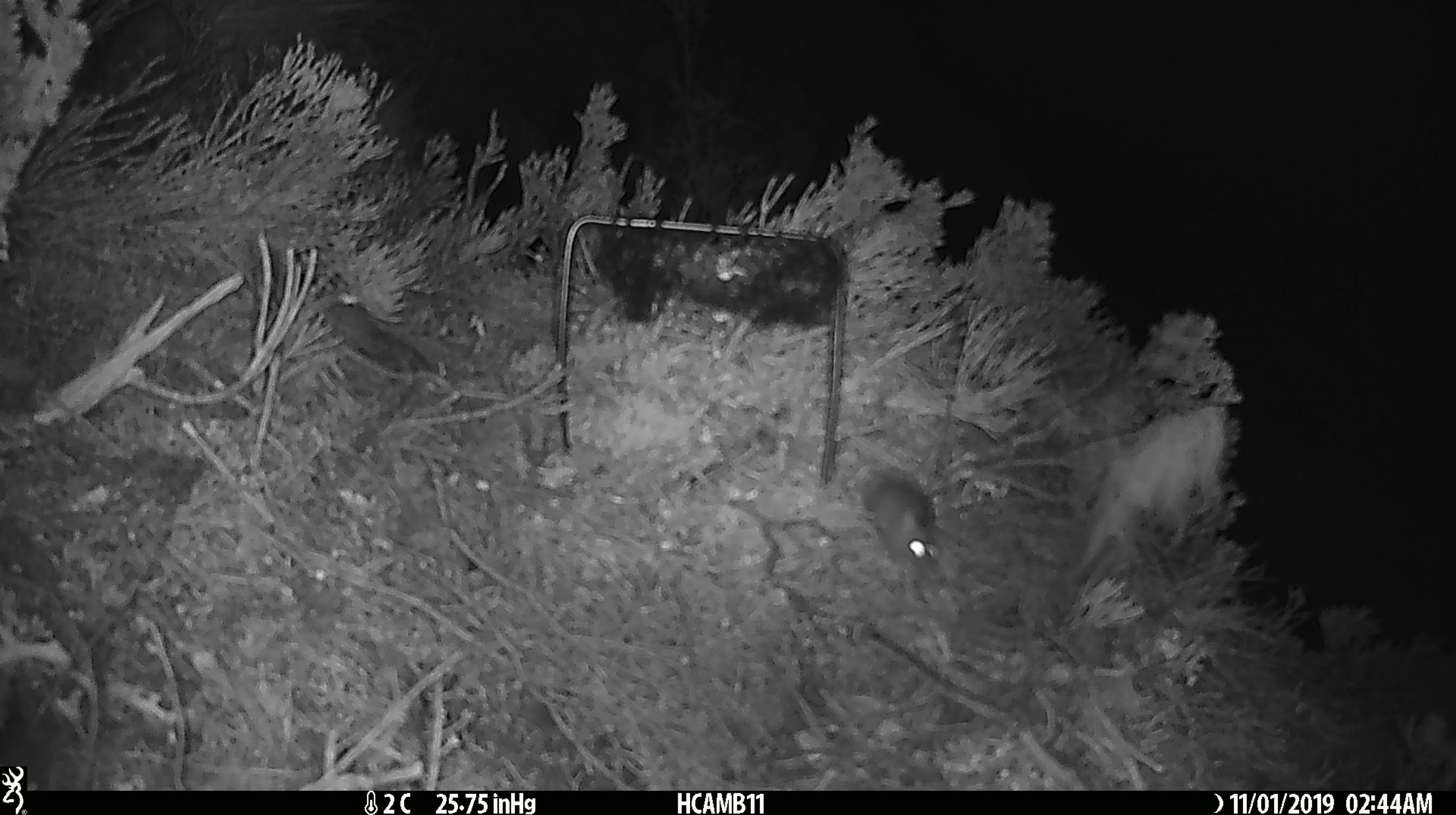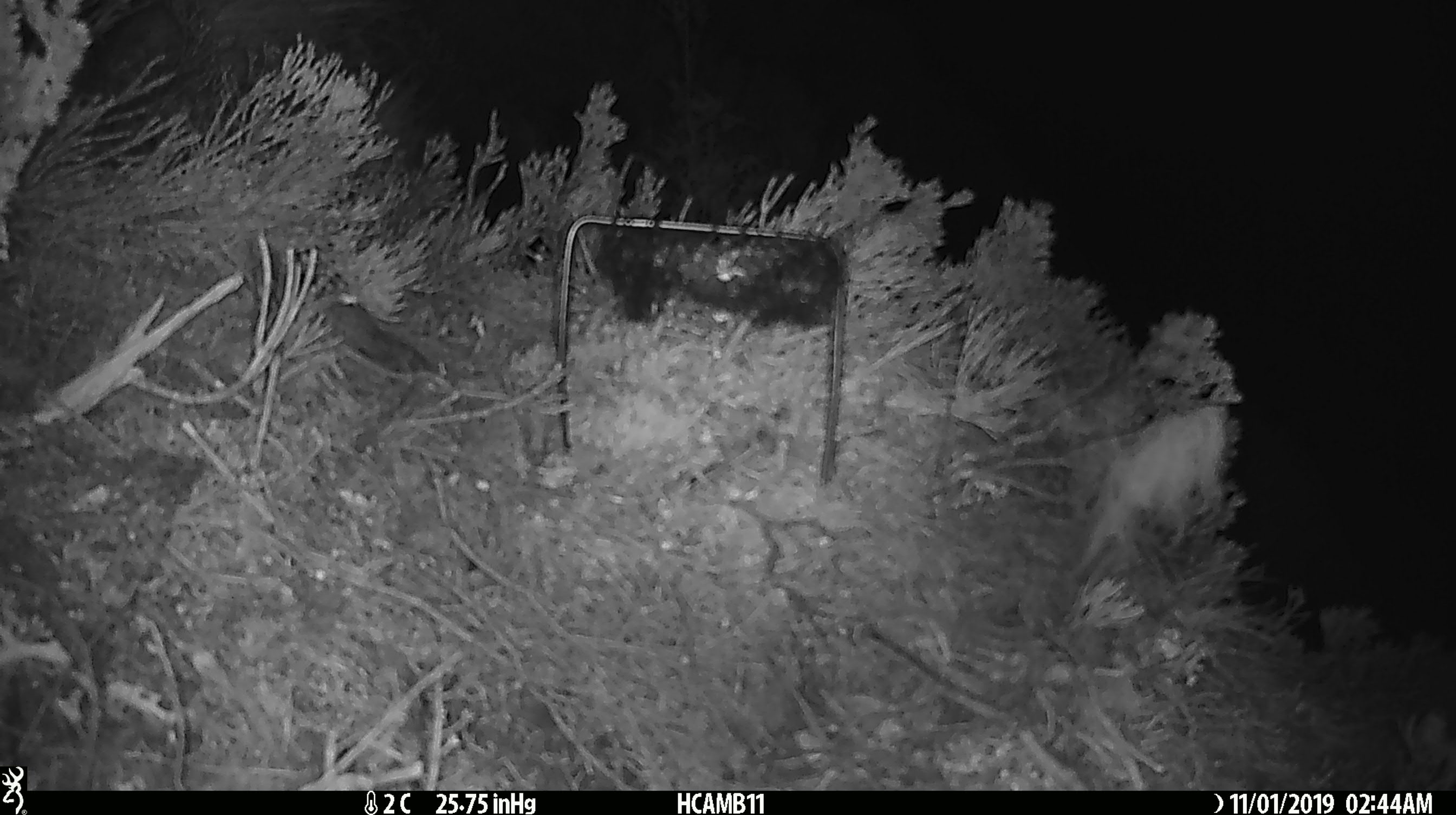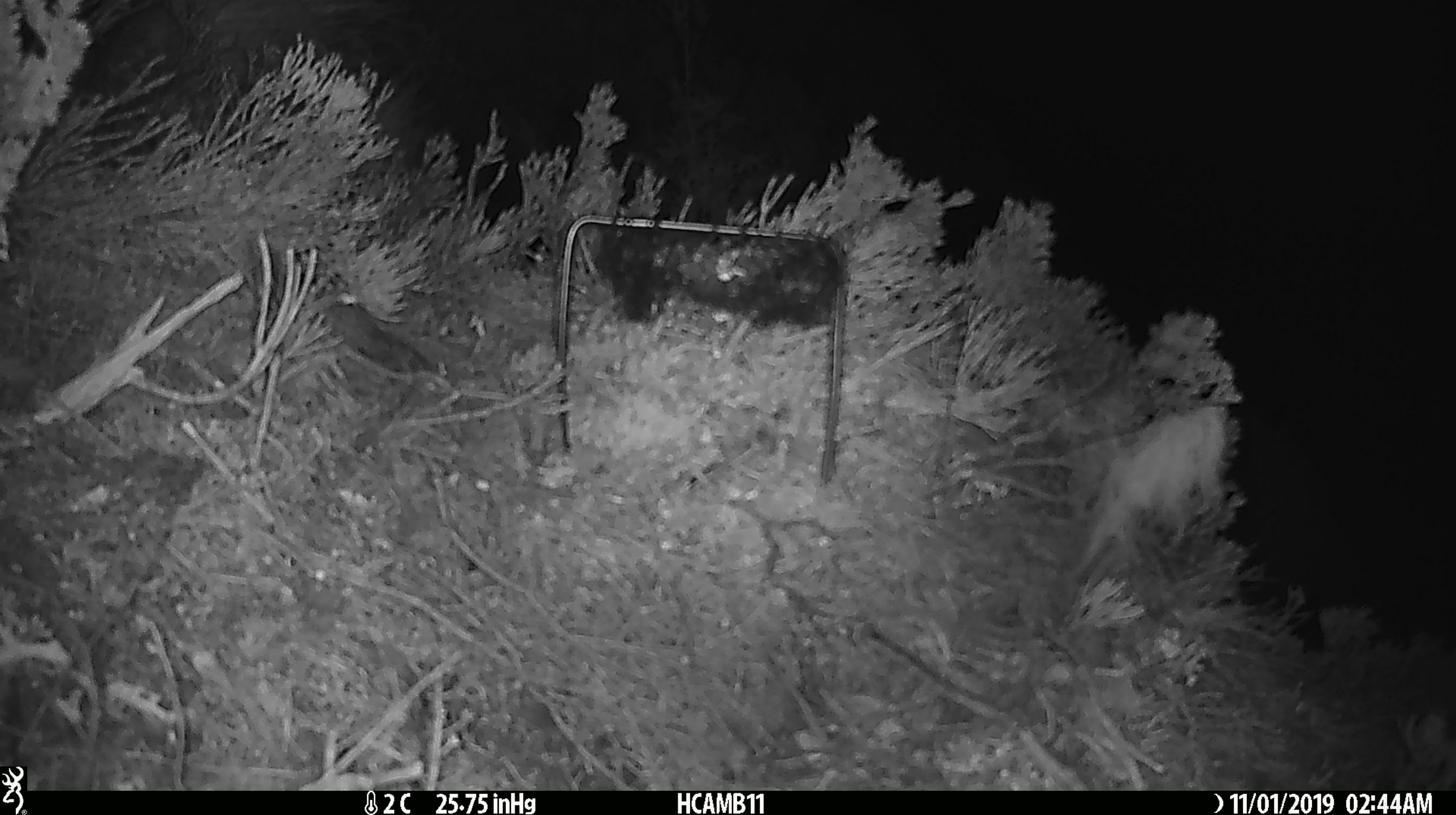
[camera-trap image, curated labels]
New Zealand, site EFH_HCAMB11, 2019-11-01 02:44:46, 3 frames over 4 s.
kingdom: Animalia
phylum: Chordata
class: Mammalia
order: Rodentia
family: Muridae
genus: Mus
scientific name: Mus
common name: mouse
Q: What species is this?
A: Mouse (Mus).